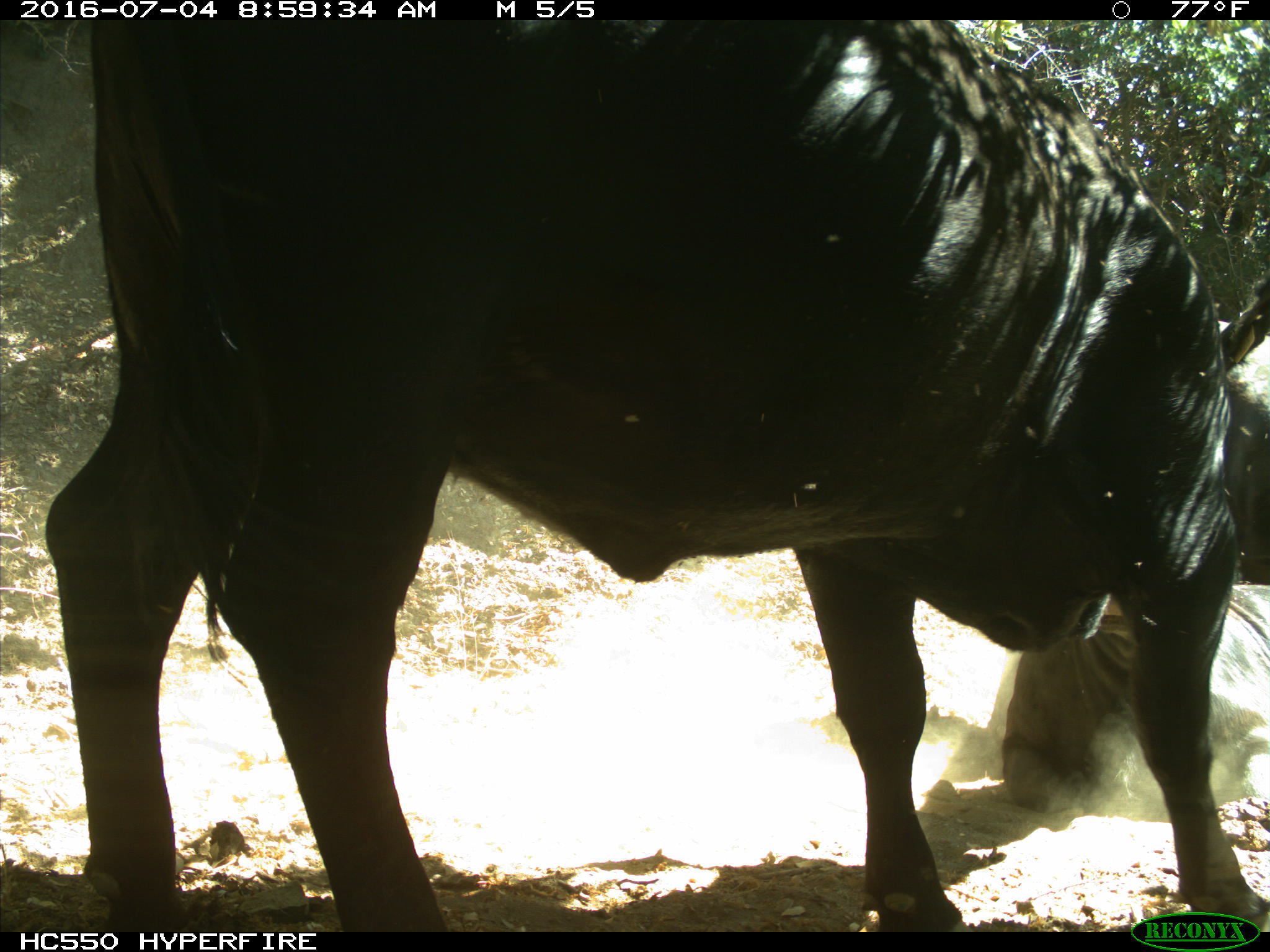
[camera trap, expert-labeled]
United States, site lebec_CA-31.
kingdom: Animalia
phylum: Chordata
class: Mammalia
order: Artiodactyla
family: Bovidae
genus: Bos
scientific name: Bos taurus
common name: domestic cow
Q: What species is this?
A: Bos taurus (domestic cow).